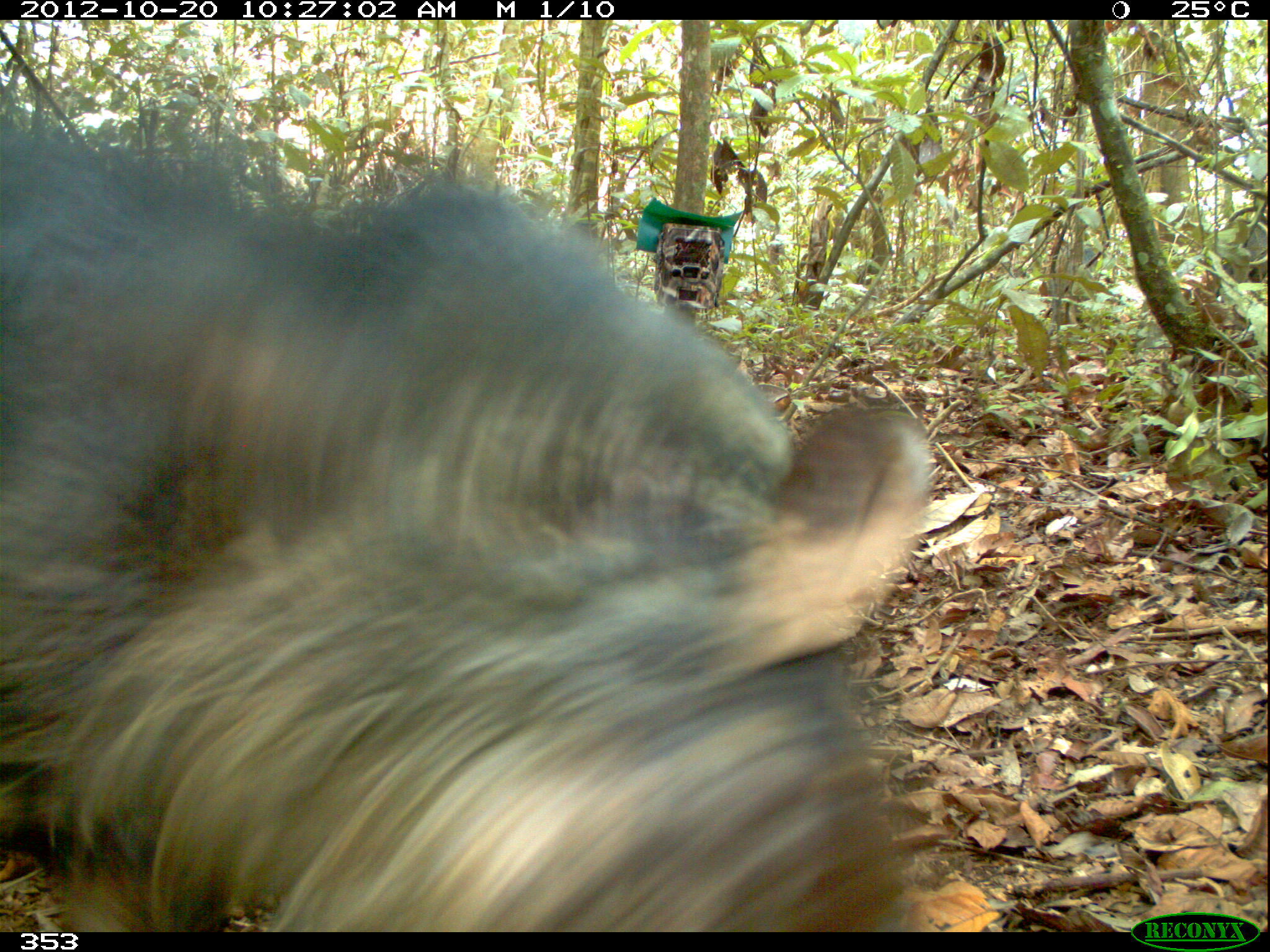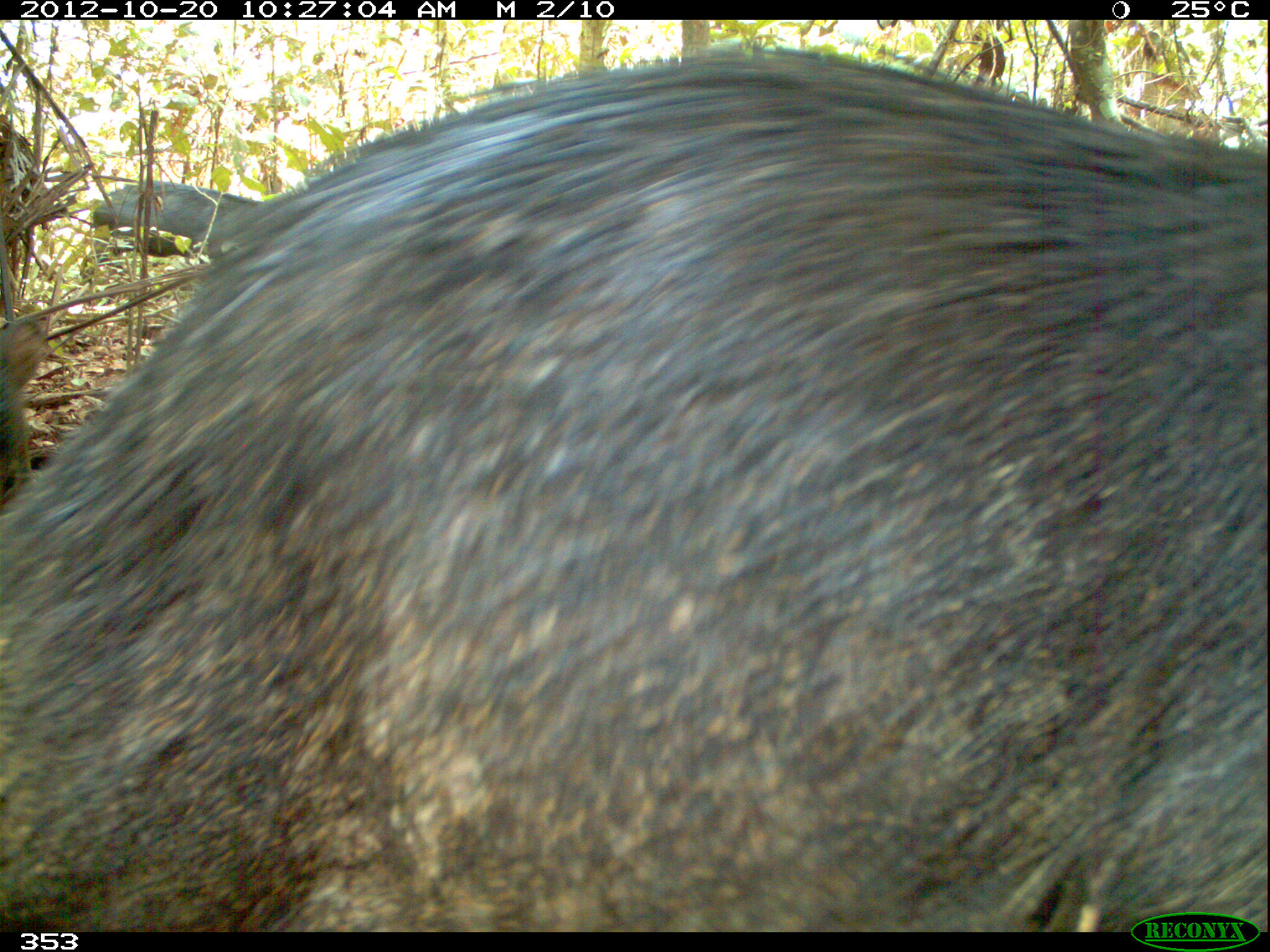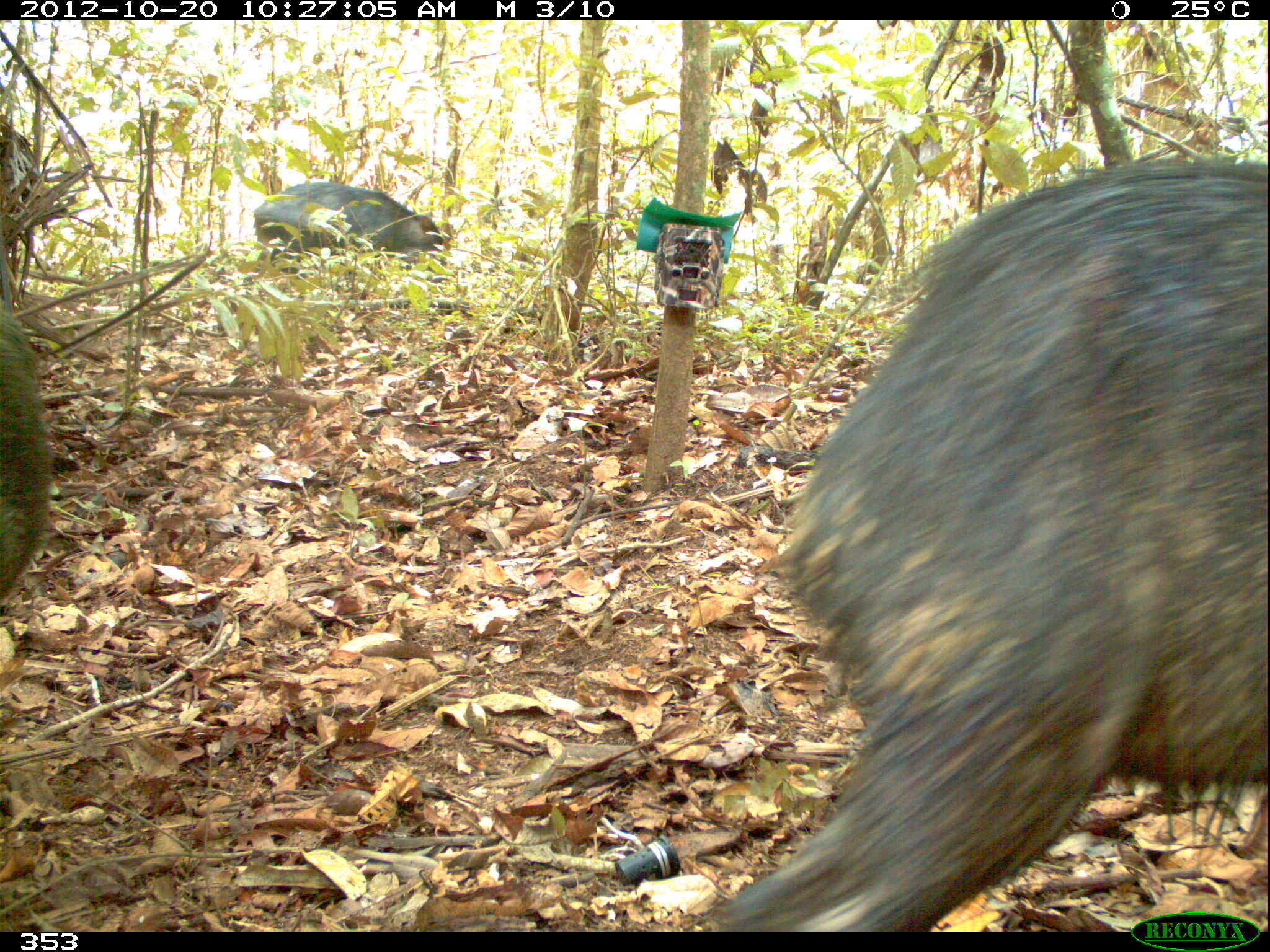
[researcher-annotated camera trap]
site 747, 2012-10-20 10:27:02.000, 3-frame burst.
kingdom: Animalia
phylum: Chordata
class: Mammalia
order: Artiodactyla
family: Tayassuidae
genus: Tayassu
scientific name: Tayassu pecari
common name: white-lipped peccary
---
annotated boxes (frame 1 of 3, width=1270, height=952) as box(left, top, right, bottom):
tayassu pecari: box(1, 83, 933, 932)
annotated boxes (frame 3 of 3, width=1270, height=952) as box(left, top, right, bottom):
tayassu pecari: box(716, 152, 1267, 931); box(252, 181, 446, 279); box(0, 295, 54, 604)